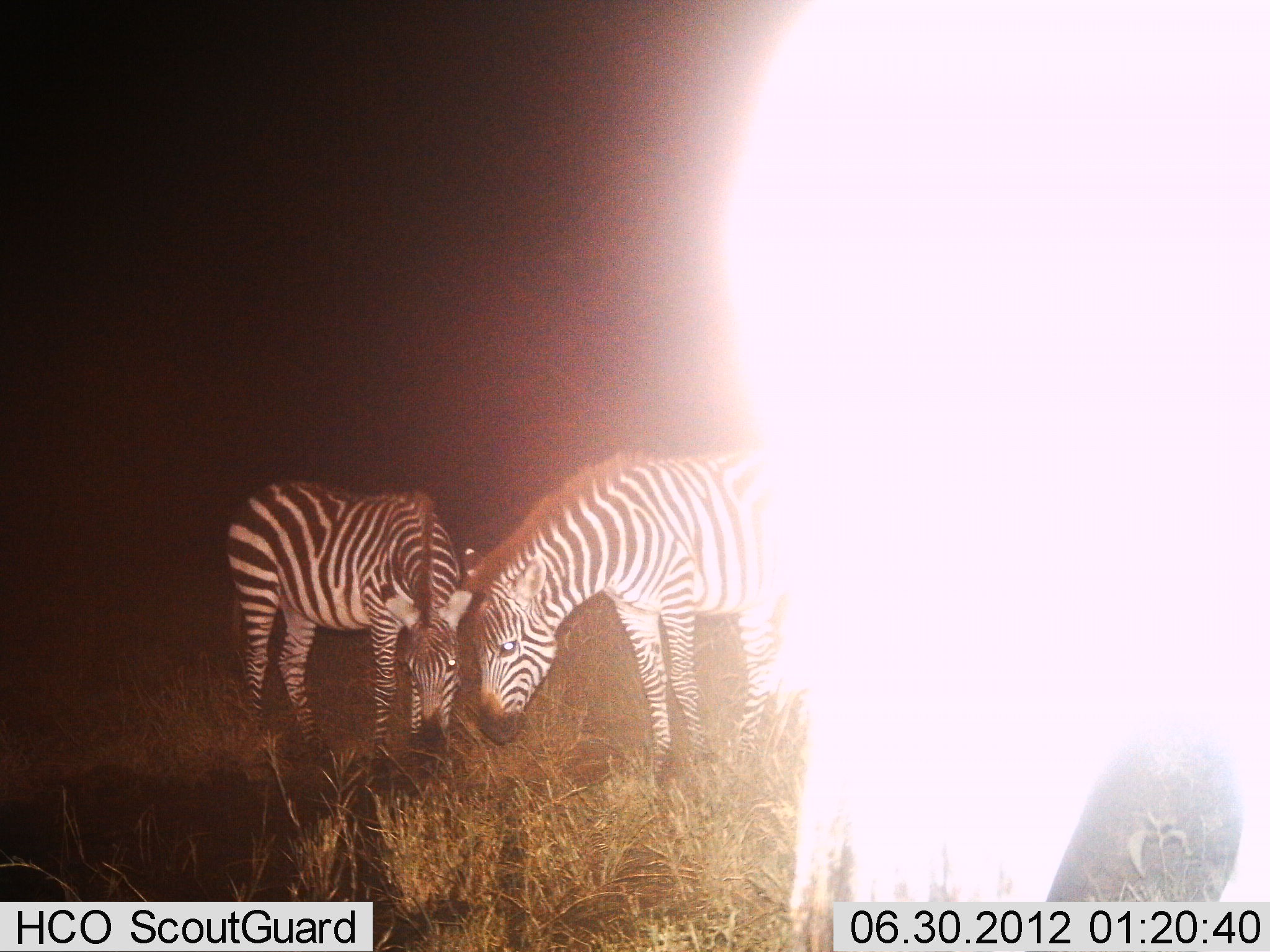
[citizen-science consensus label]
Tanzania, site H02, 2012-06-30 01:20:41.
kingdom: Animalia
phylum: Chordata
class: Mammalia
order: Perissodactyla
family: Equidae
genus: Equus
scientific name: Equus quagga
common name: plains zebra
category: zebra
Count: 3.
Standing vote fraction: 60%.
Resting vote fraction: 0%.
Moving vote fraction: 0%.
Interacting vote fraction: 0%.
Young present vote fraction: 0%.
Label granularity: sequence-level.